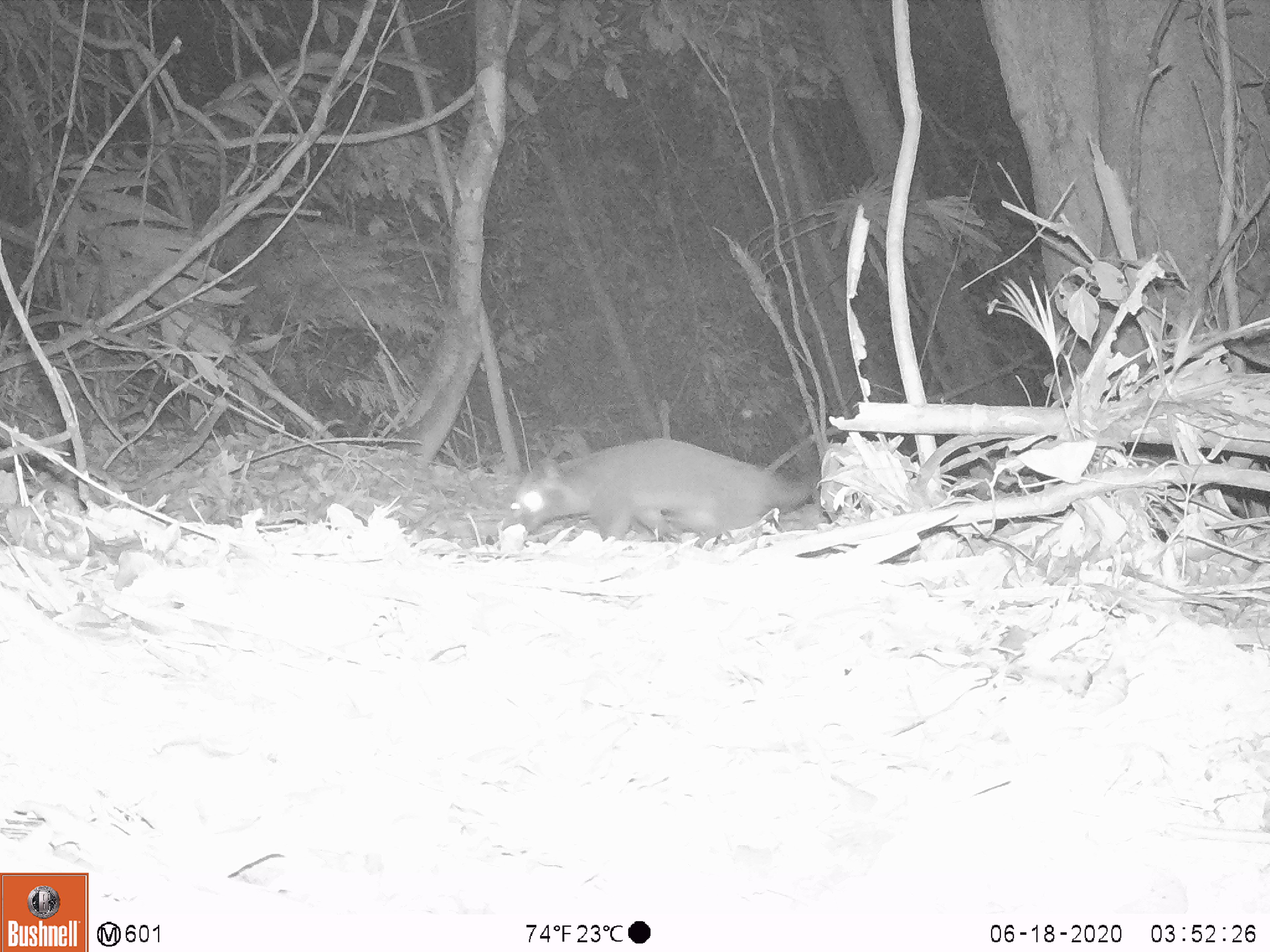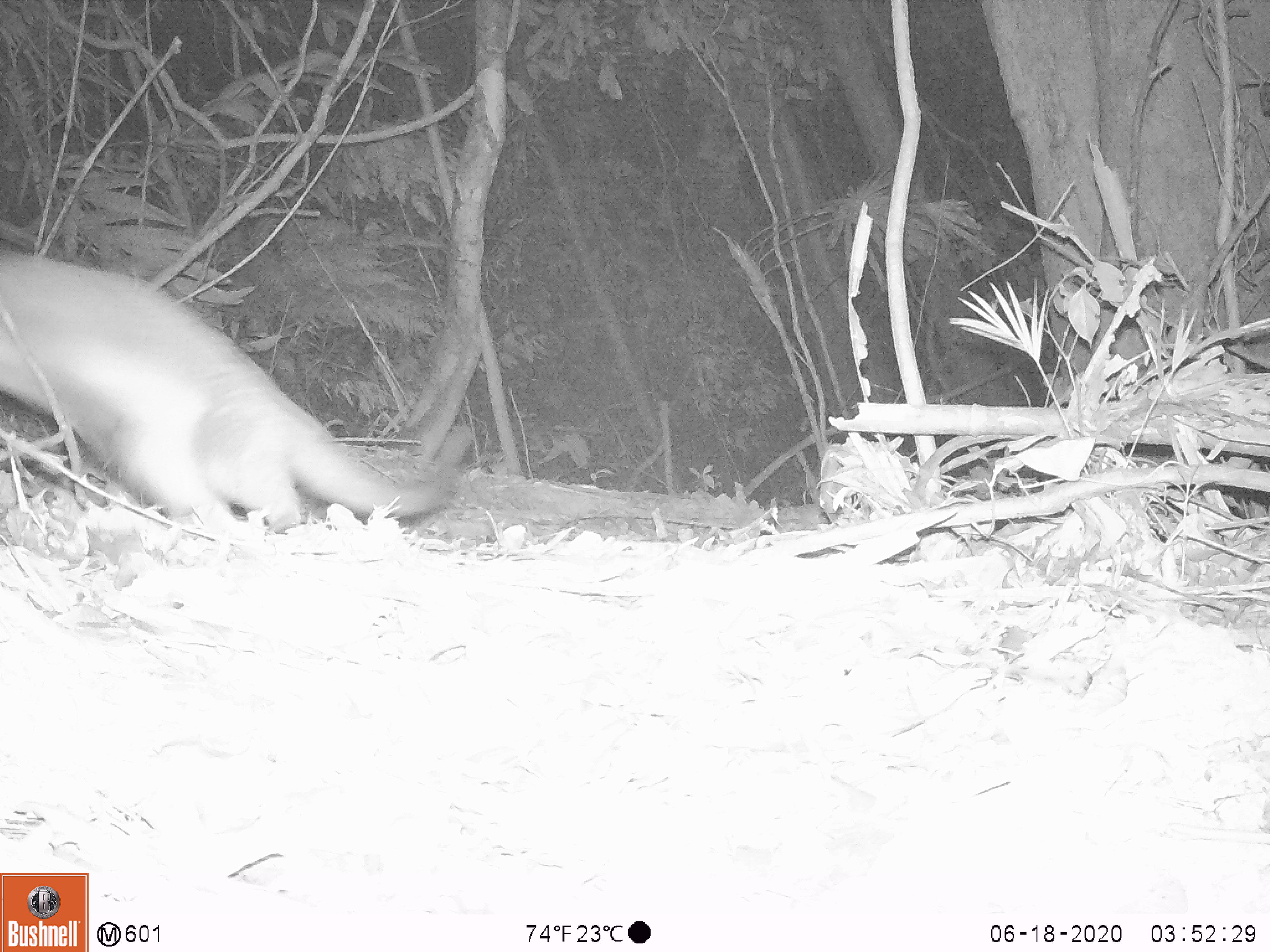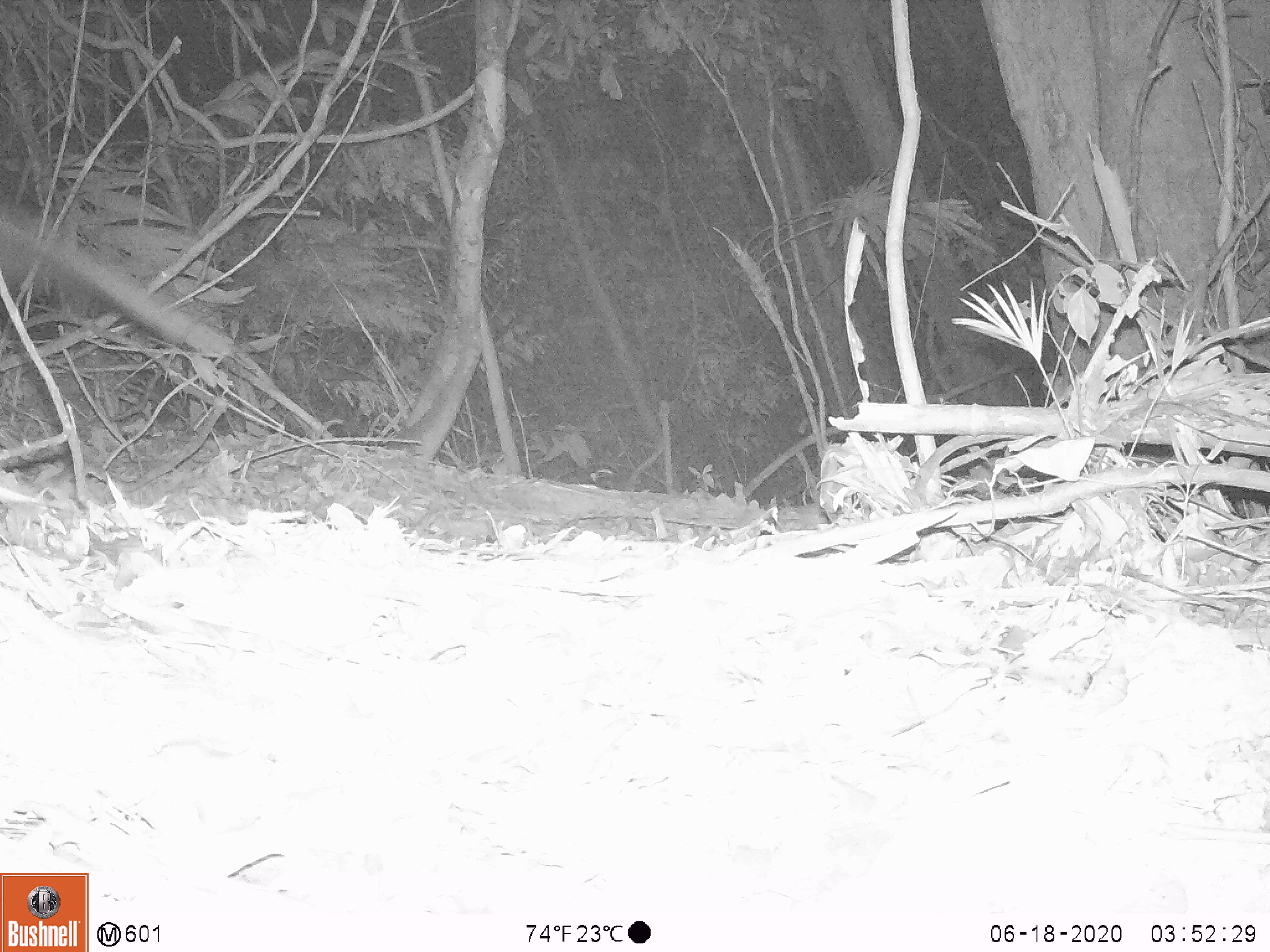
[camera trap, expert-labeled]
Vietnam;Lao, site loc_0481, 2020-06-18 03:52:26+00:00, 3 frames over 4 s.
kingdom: Animalia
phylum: Chordata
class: Mammalia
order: Carnivora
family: Viverridae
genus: Paguma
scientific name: Paguma larvata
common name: masked palm civet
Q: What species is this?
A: Masked palm civet (Paguma larvata).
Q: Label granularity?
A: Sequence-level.